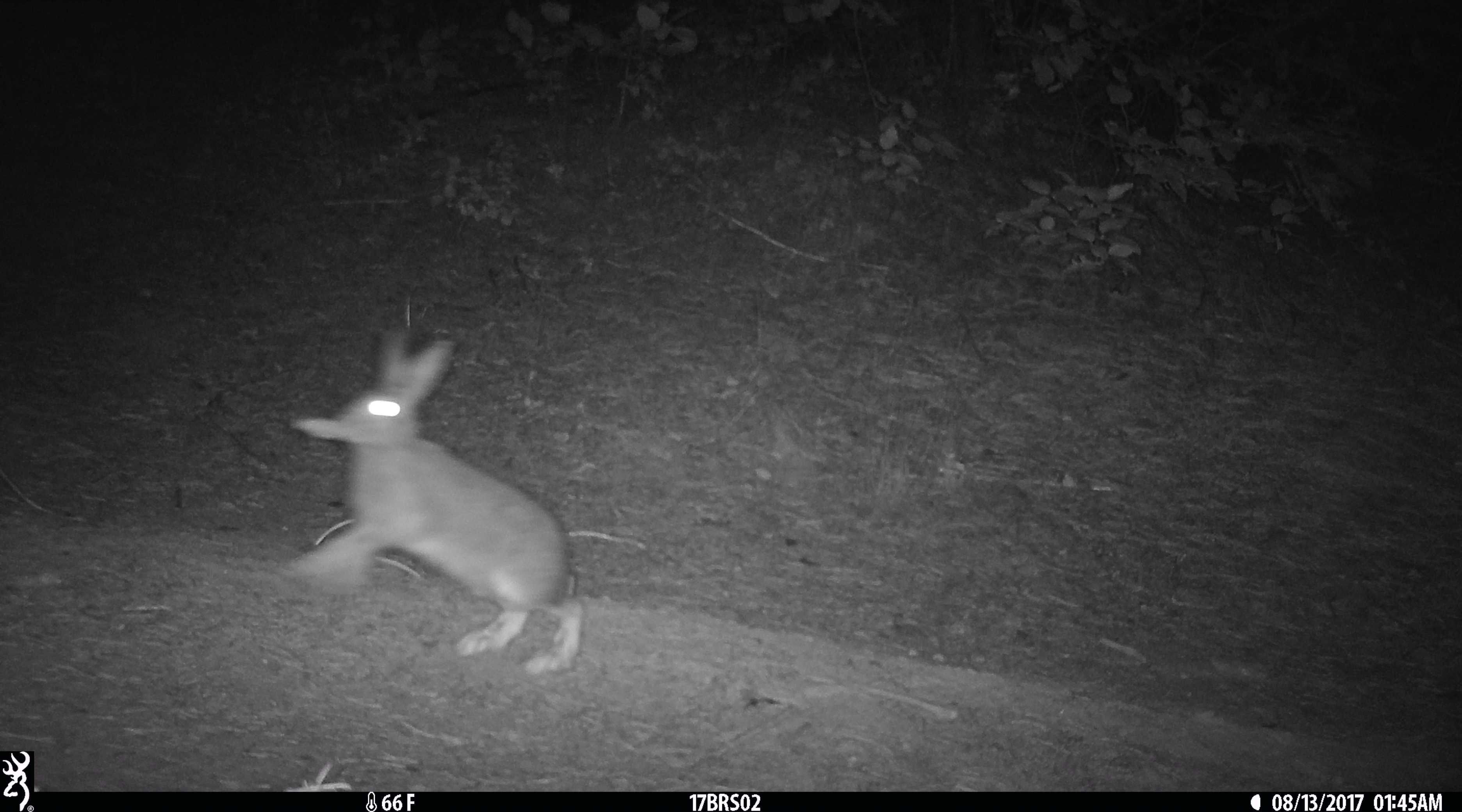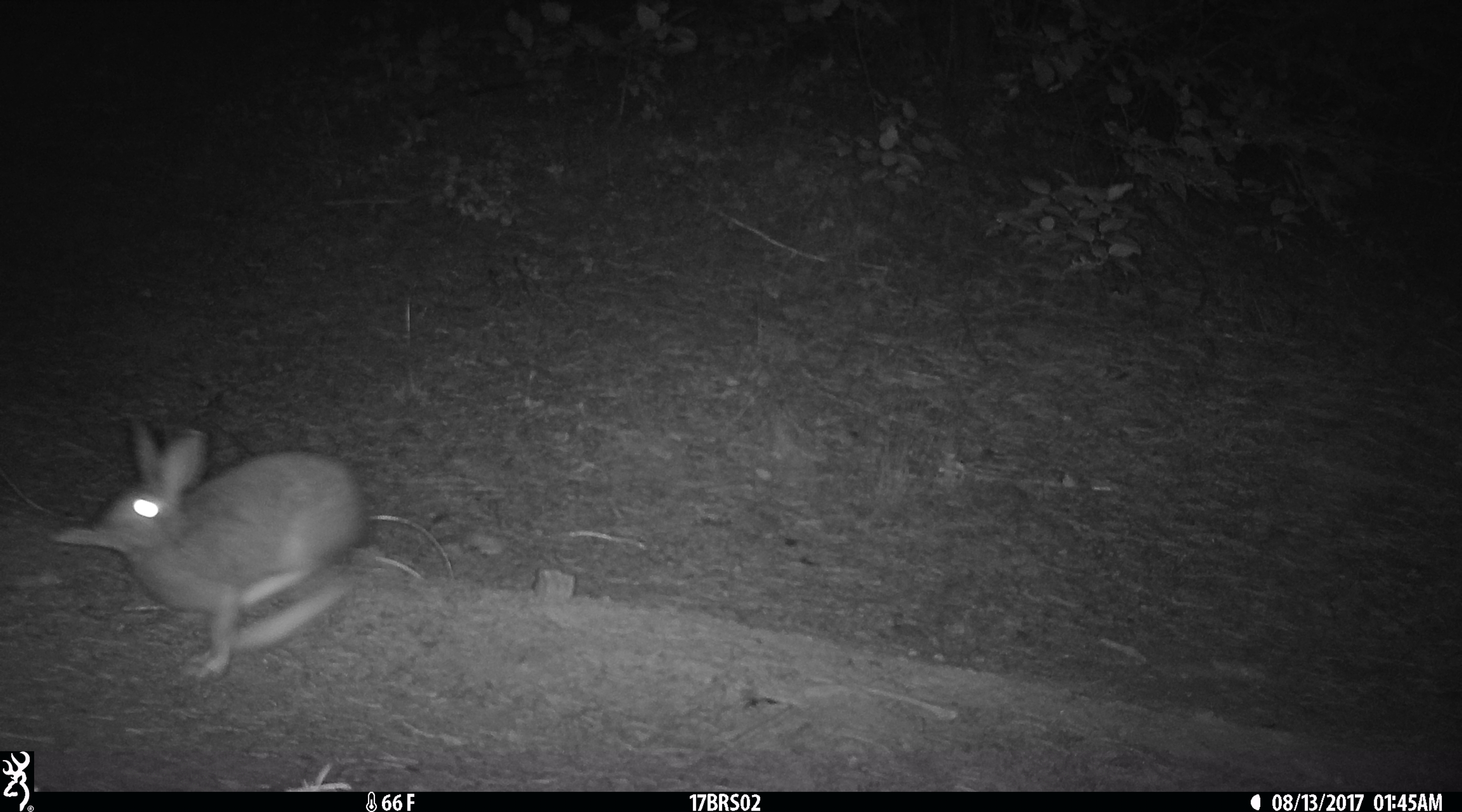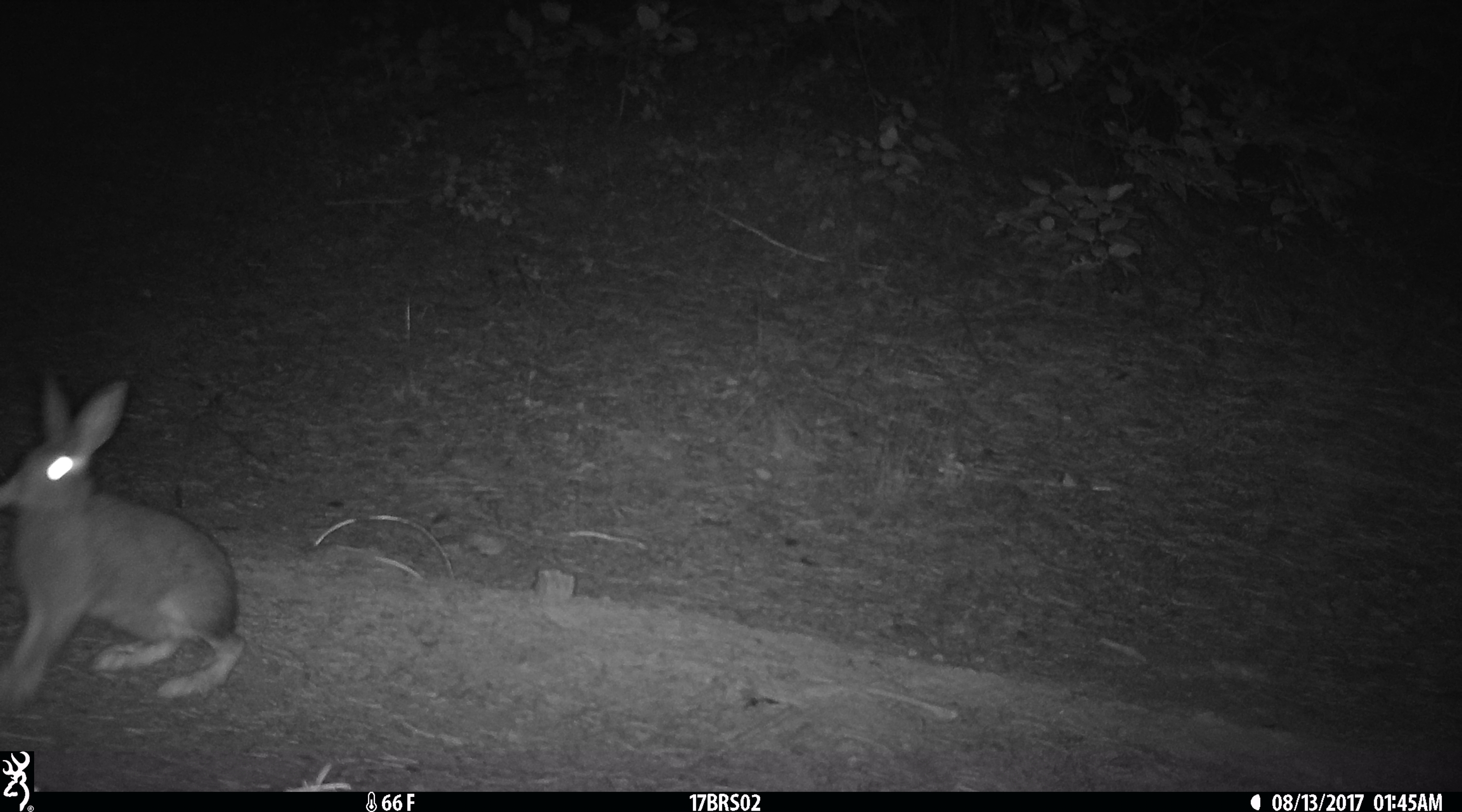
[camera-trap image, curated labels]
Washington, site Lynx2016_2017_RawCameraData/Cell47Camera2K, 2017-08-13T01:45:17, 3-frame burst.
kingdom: Animalia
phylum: Chordata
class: Mammalia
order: Lagomorpha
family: Leporidae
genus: Lepus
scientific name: Lepus americanus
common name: snowshoe hare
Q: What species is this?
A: Lepus americanus (snowshoe hare).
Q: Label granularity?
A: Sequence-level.